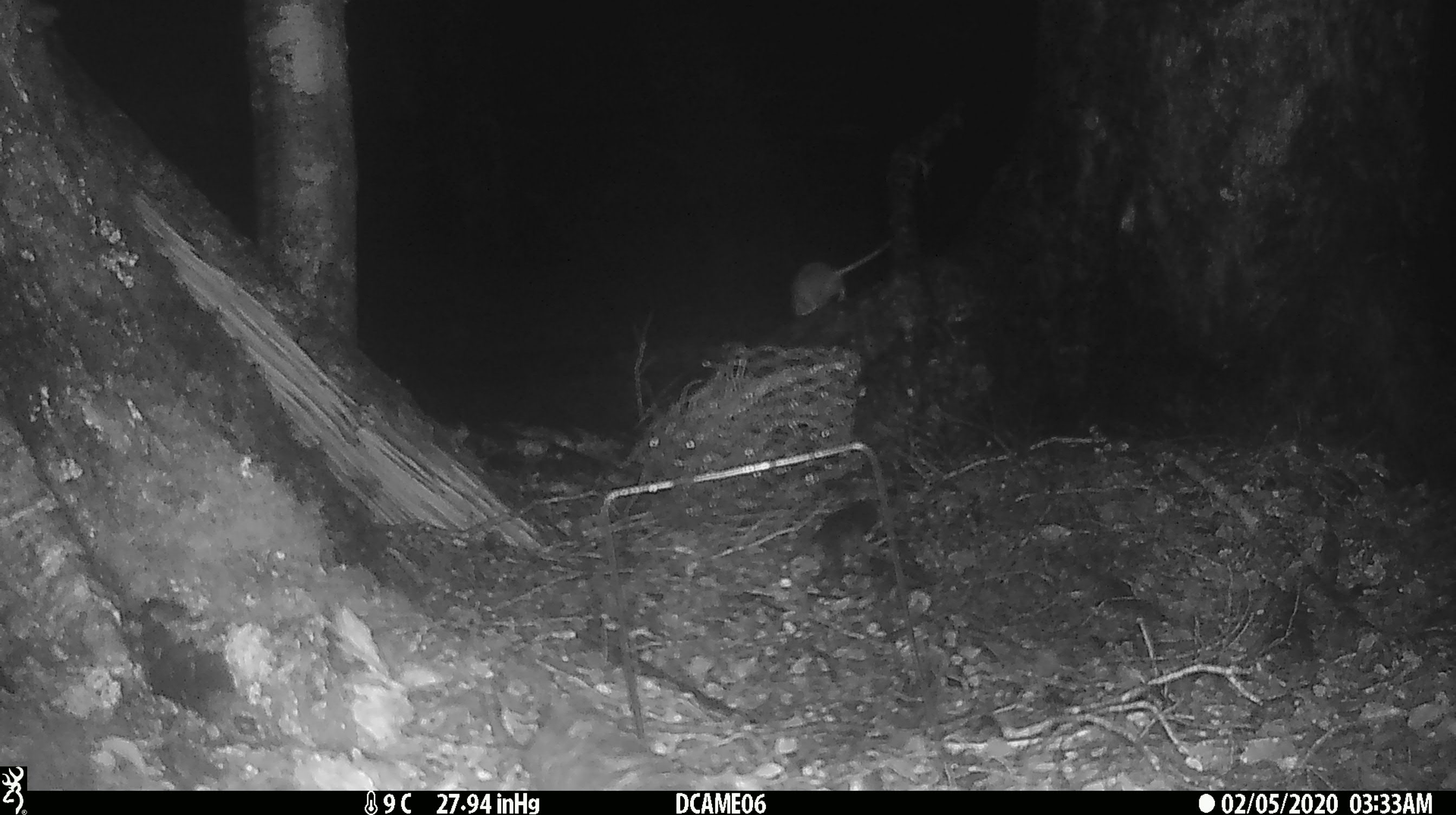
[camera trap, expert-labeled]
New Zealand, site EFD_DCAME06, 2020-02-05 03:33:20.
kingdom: Animalia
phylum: Chordata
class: Mammalia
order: Rodentia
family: Muridae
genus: Rattus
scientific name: Rattus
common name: rat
Rat (Rattus).